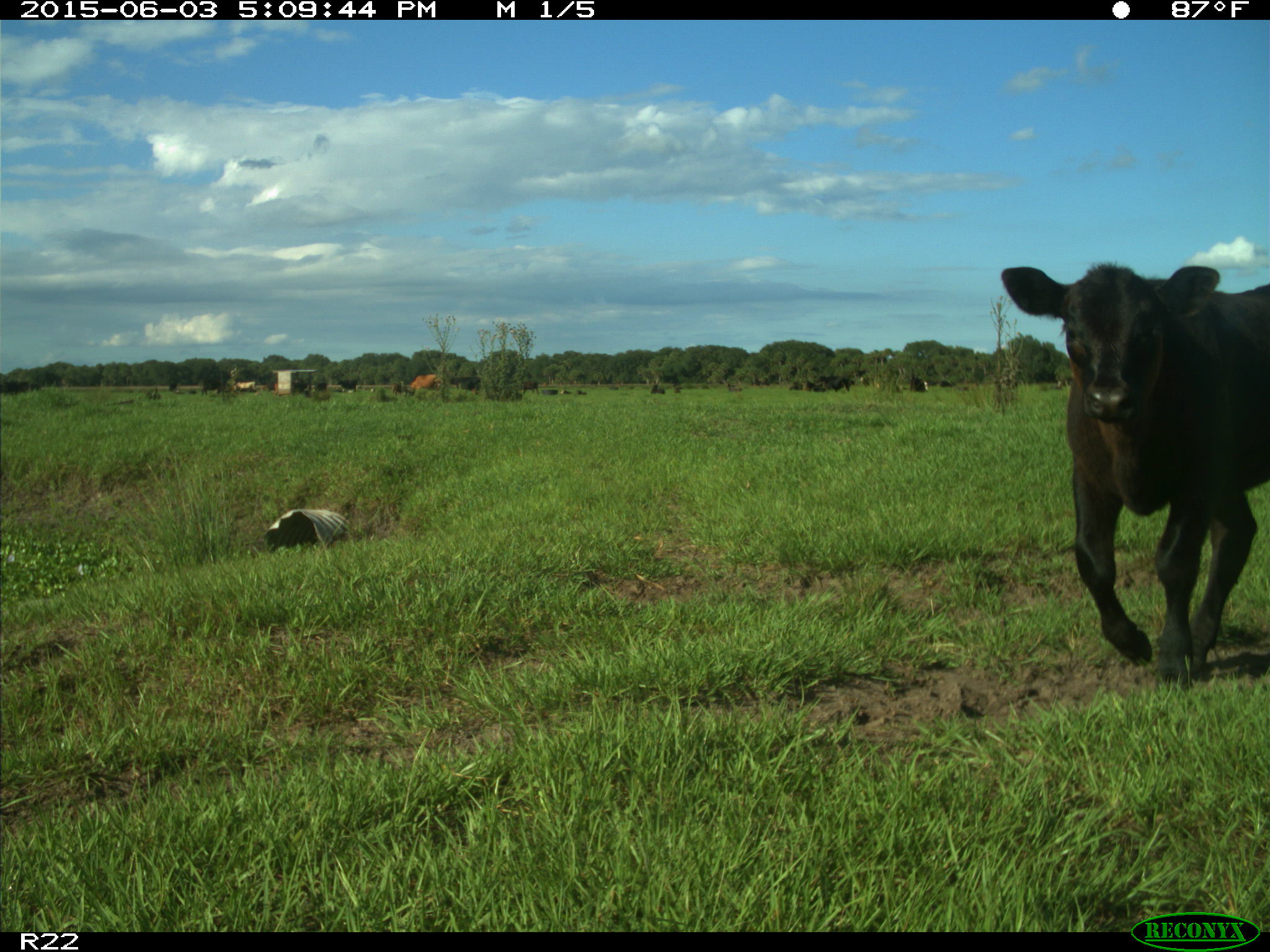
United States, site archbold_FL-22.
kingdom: Animalia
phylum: Chordata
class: Mammalia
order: Artiodactyla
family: Bovidae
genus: Bos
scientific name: Bos taurus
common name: domestic cow